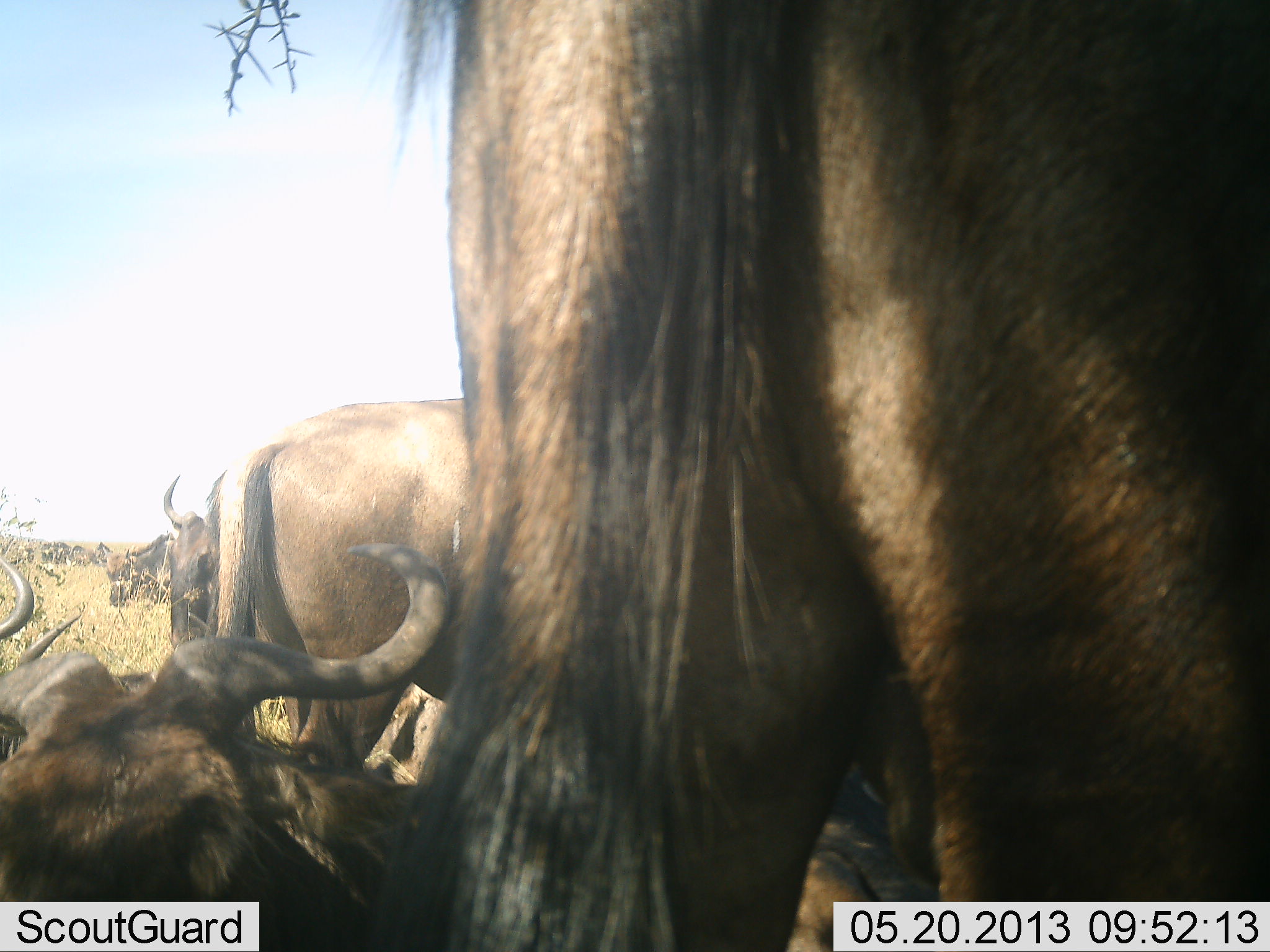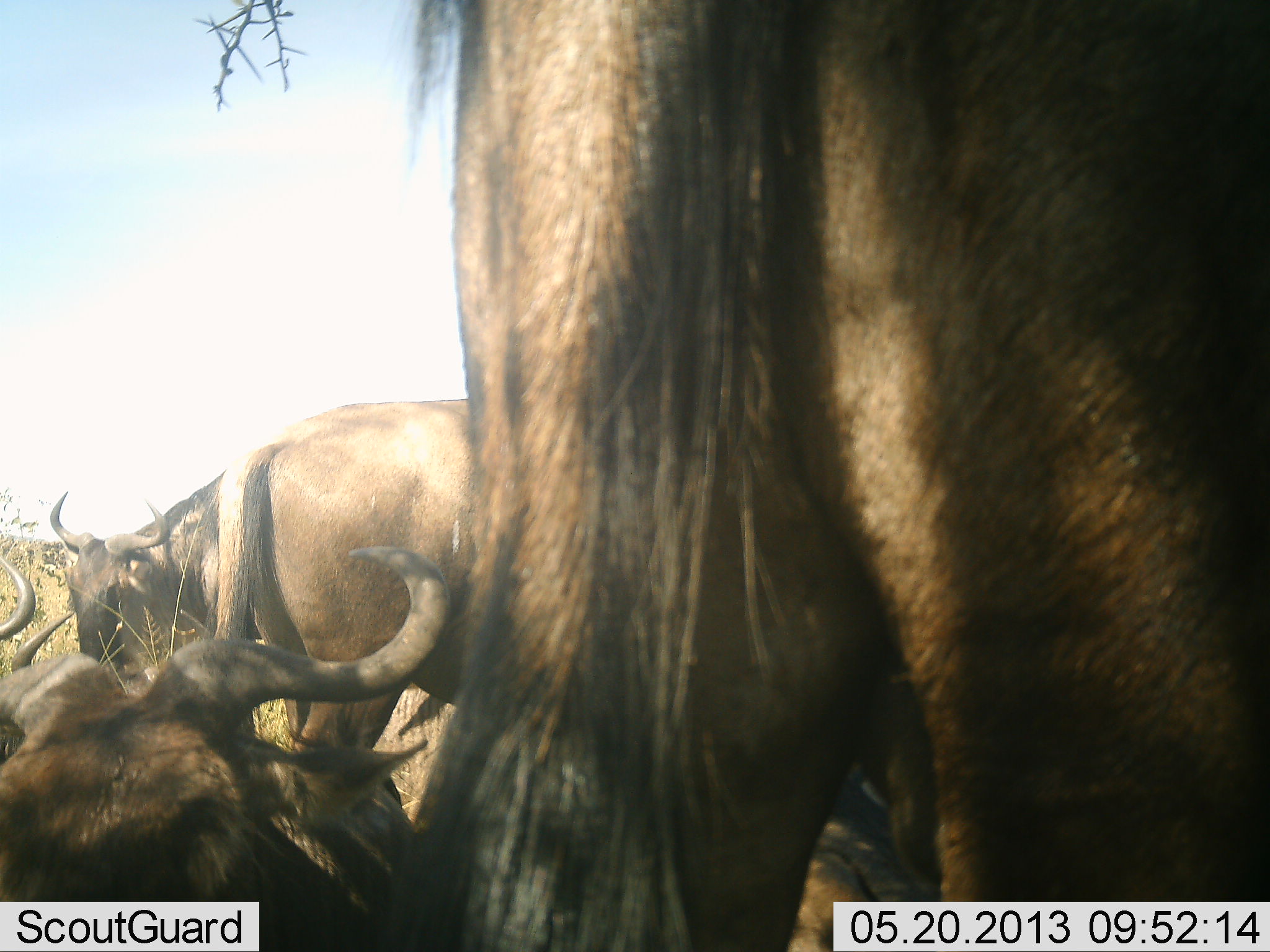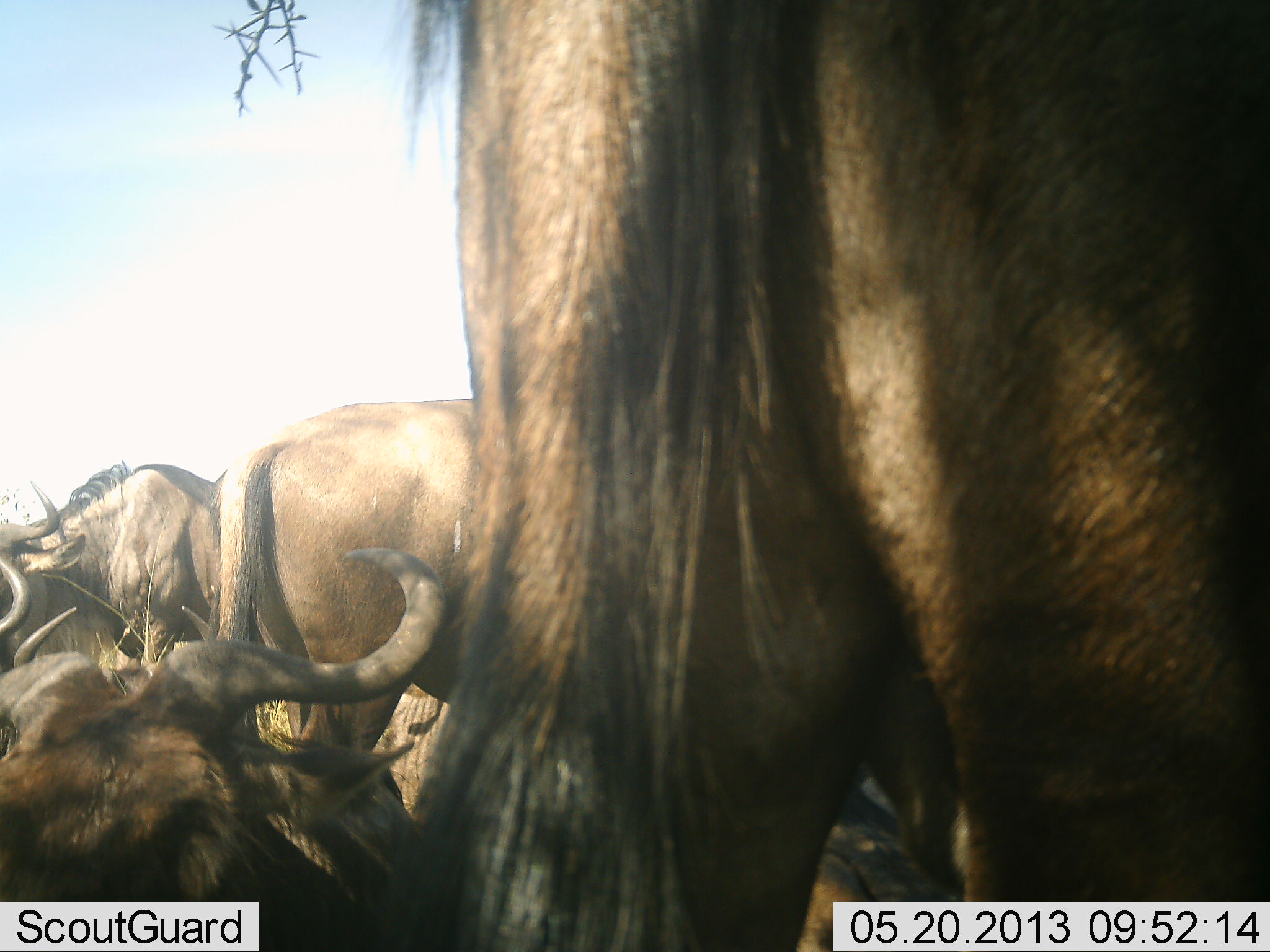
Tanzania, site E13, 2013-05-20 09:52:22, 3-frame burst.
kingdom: Animalia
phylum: Chordata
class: Mammalia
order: Artiodactyla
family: Bovidae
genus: Connochaetes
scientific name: Connochaetes taurinus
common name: blue wildebeest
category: wildebeest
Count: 6.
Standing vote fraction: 82%.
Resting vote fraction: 100%.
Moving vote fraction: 35%.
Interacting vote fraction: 6%.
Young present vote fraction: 0%.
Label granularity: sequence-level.